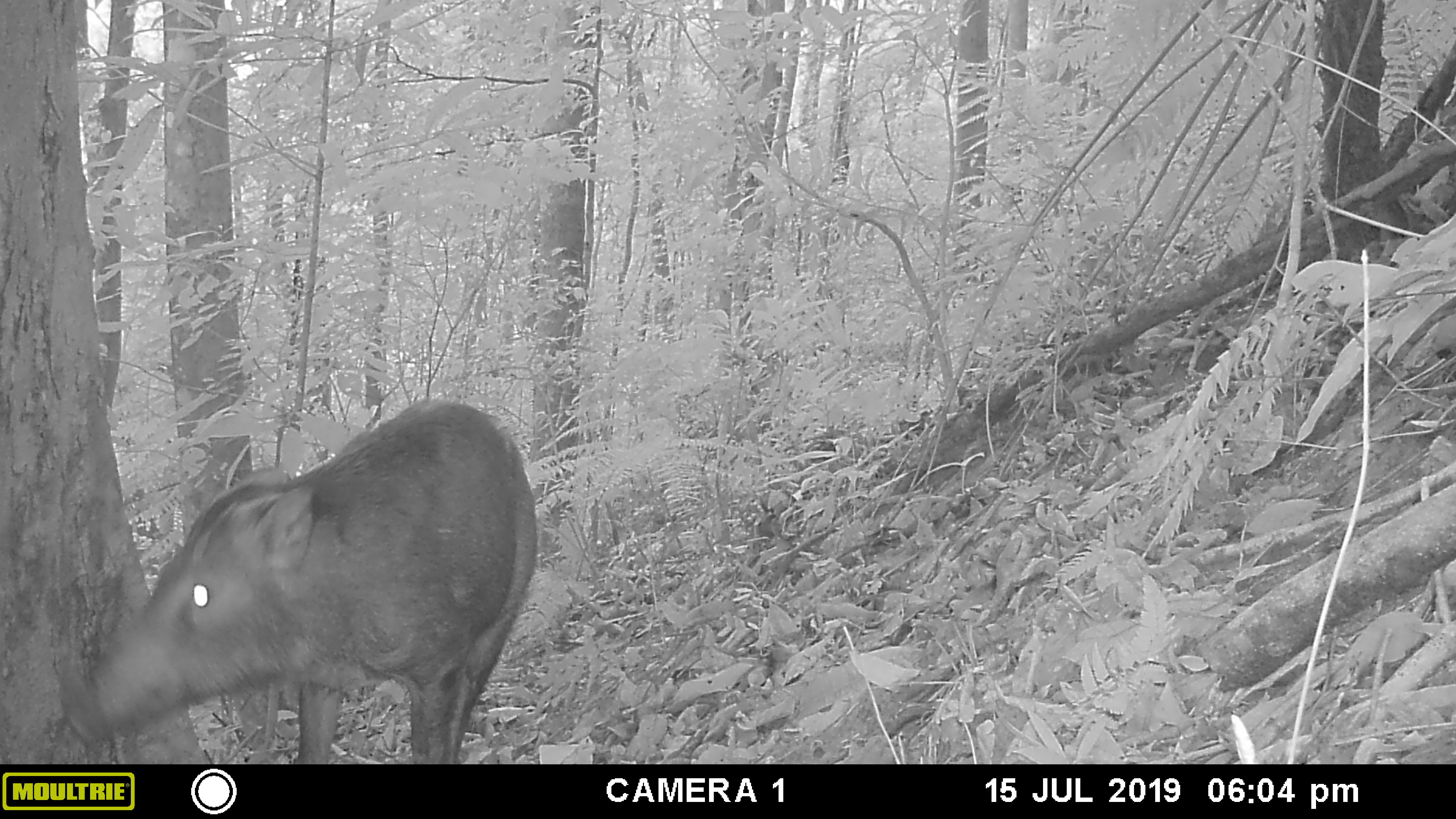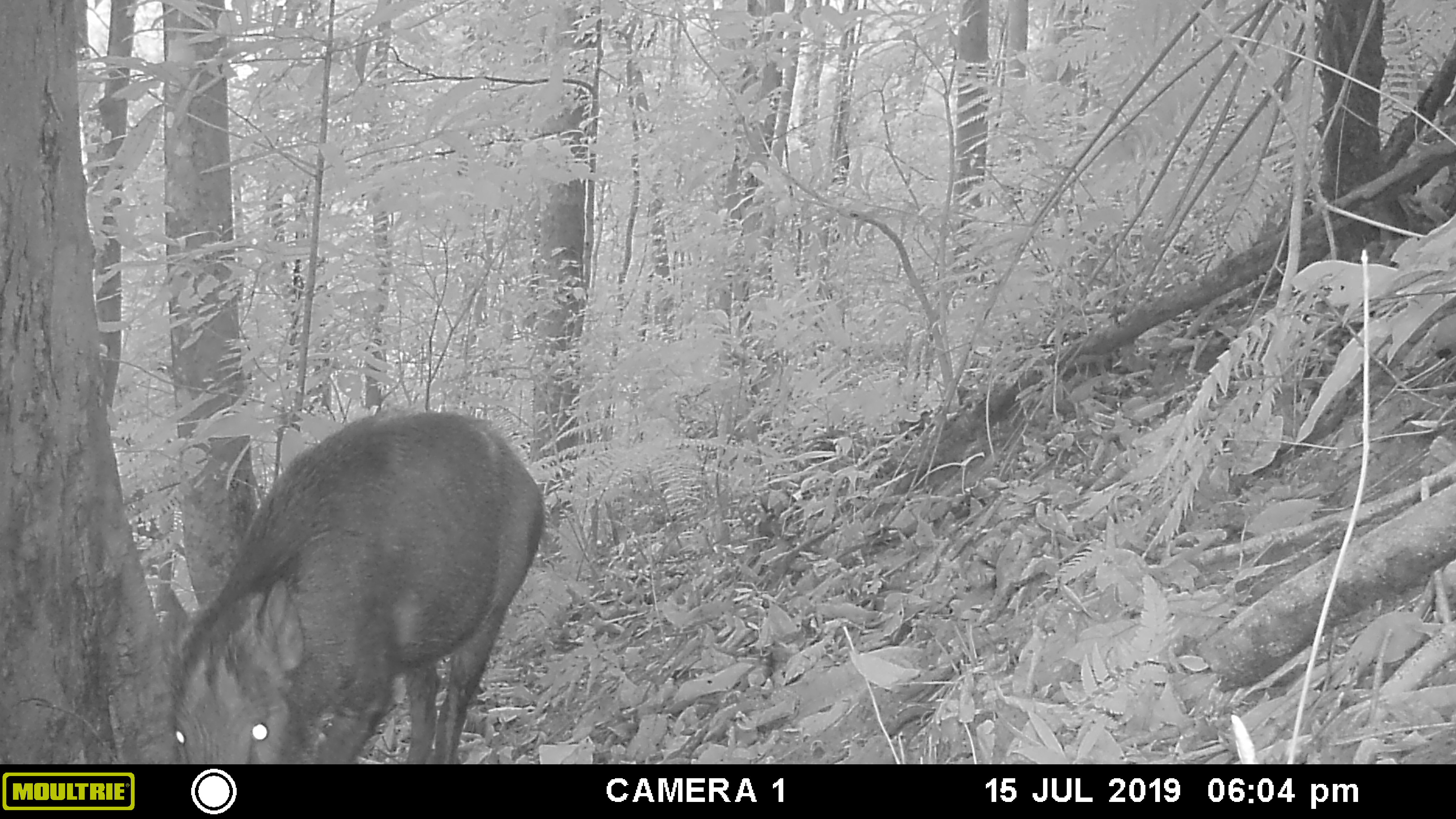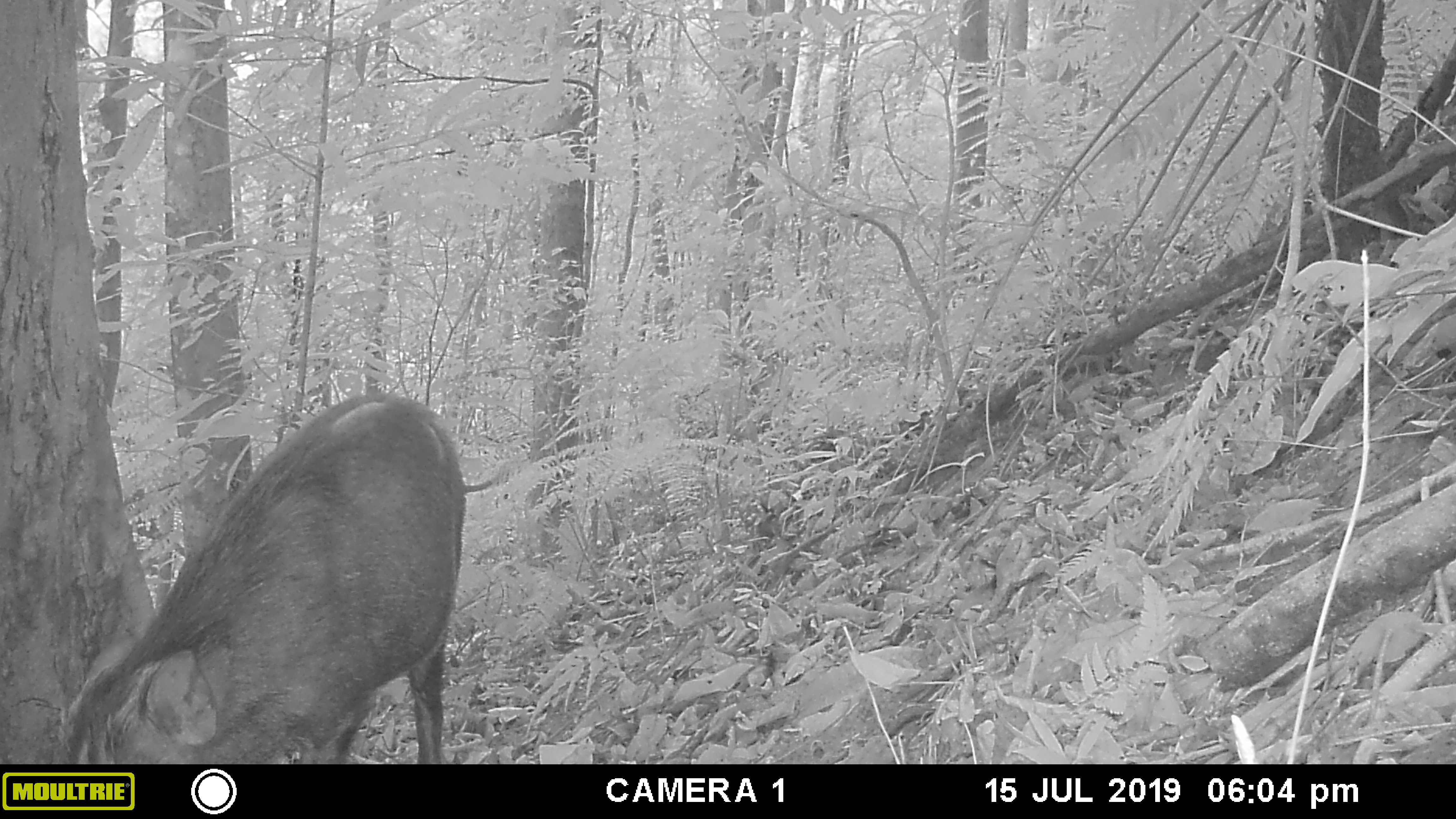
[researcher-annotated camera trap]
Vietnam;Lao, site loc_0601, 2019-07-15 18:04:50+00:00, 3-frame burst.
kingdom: Animalia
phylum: Chordata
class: Mammalia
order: Artiodactyla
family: Suidae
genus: Sus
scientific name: Sus scrofa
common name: eurasian wild pig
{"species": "eurasian wild pig (Sus scrofa)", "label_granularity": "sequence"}